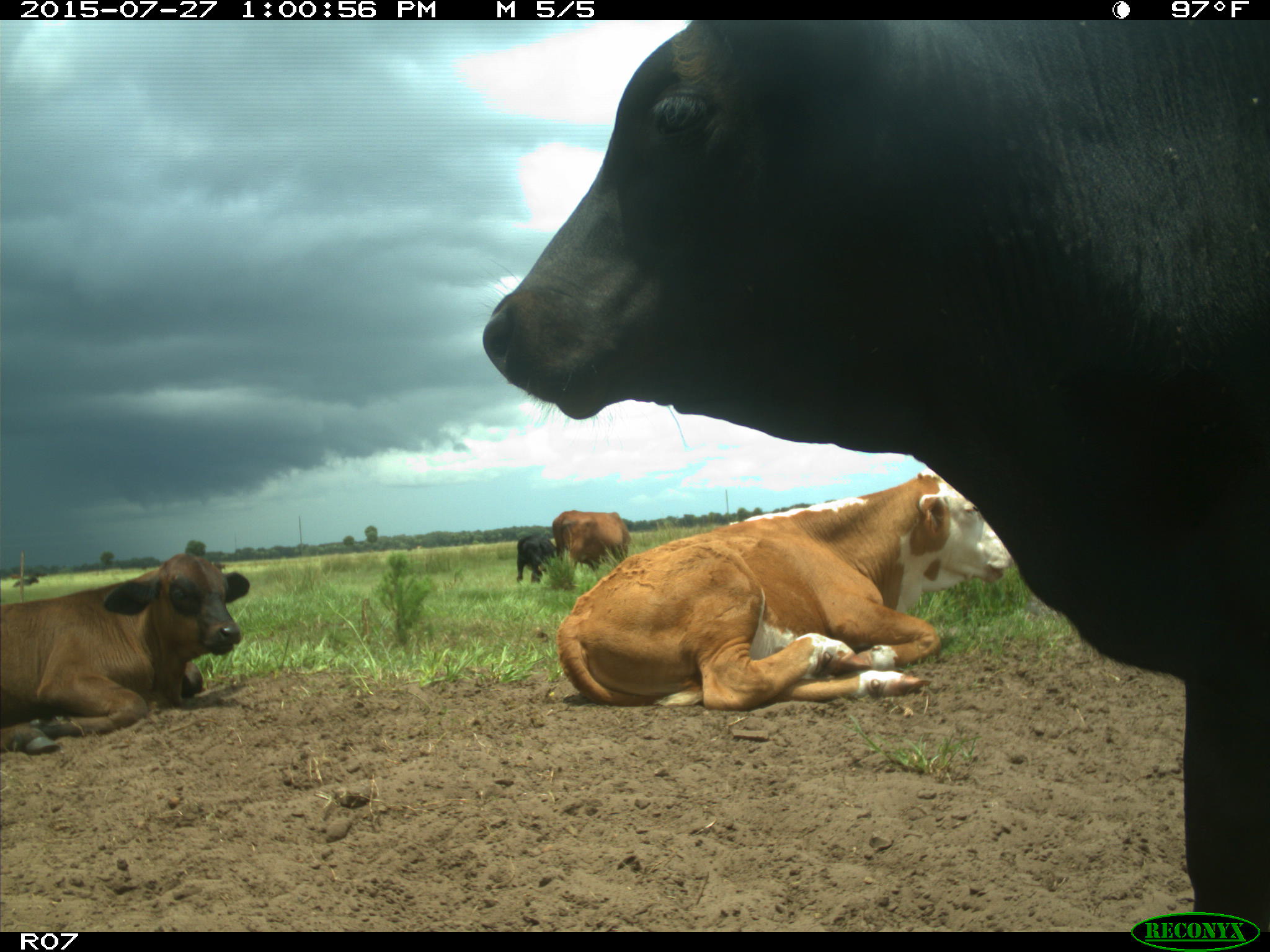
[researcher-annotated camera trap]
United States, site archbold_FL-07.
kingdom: Animalia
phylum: Chordata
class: Mammalia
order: Artiodactyla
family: Bovidae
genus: Bos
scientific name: Bos taurus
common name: domestic cow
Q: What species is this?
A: Bos taurus (domestic cow).